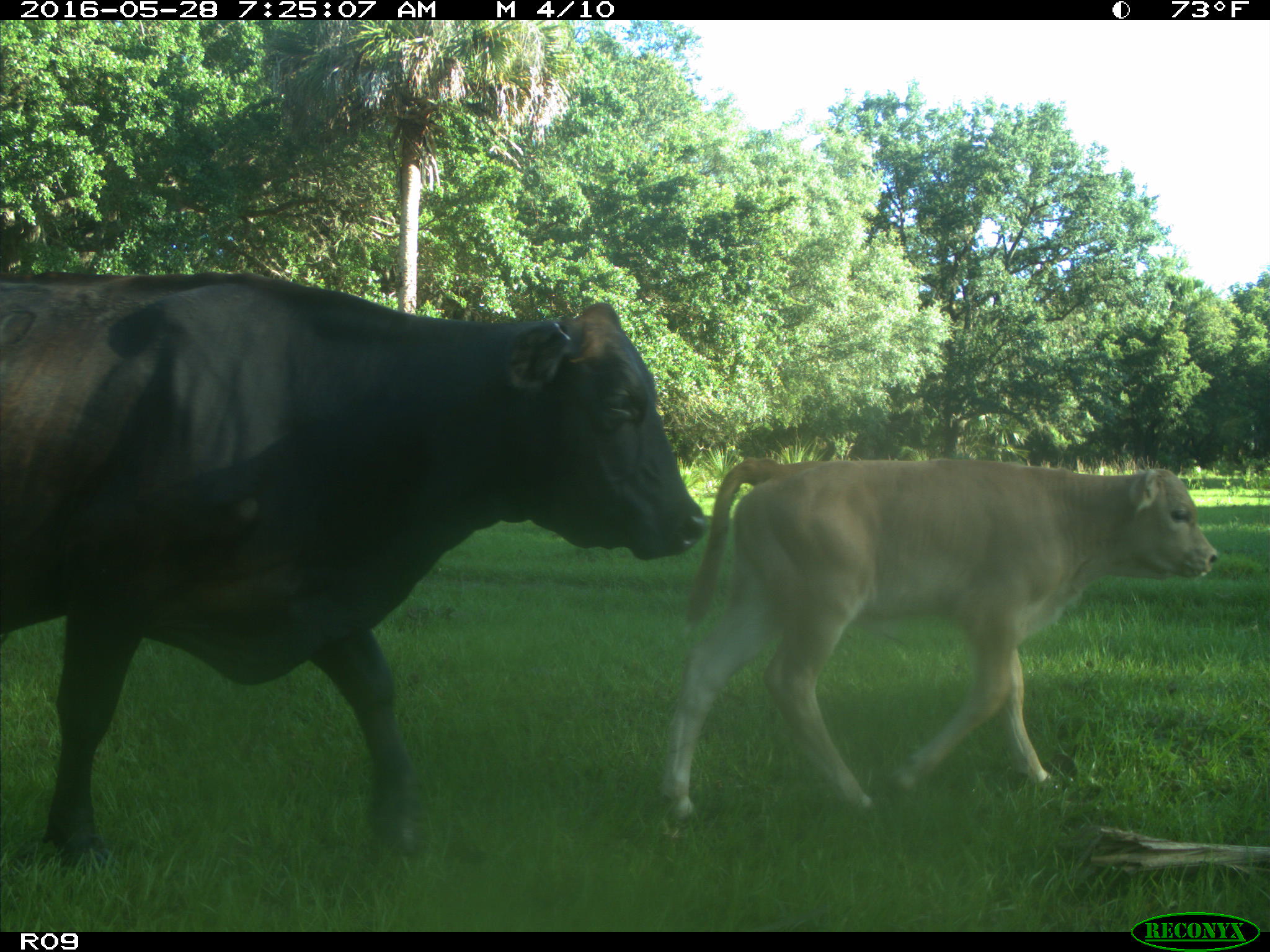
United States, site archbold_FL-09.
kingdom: Animalia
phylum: Chordata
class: Mammalia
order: Artiodactyla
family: Bovidae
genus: Bos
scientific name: Bos taurus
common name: domestic cow